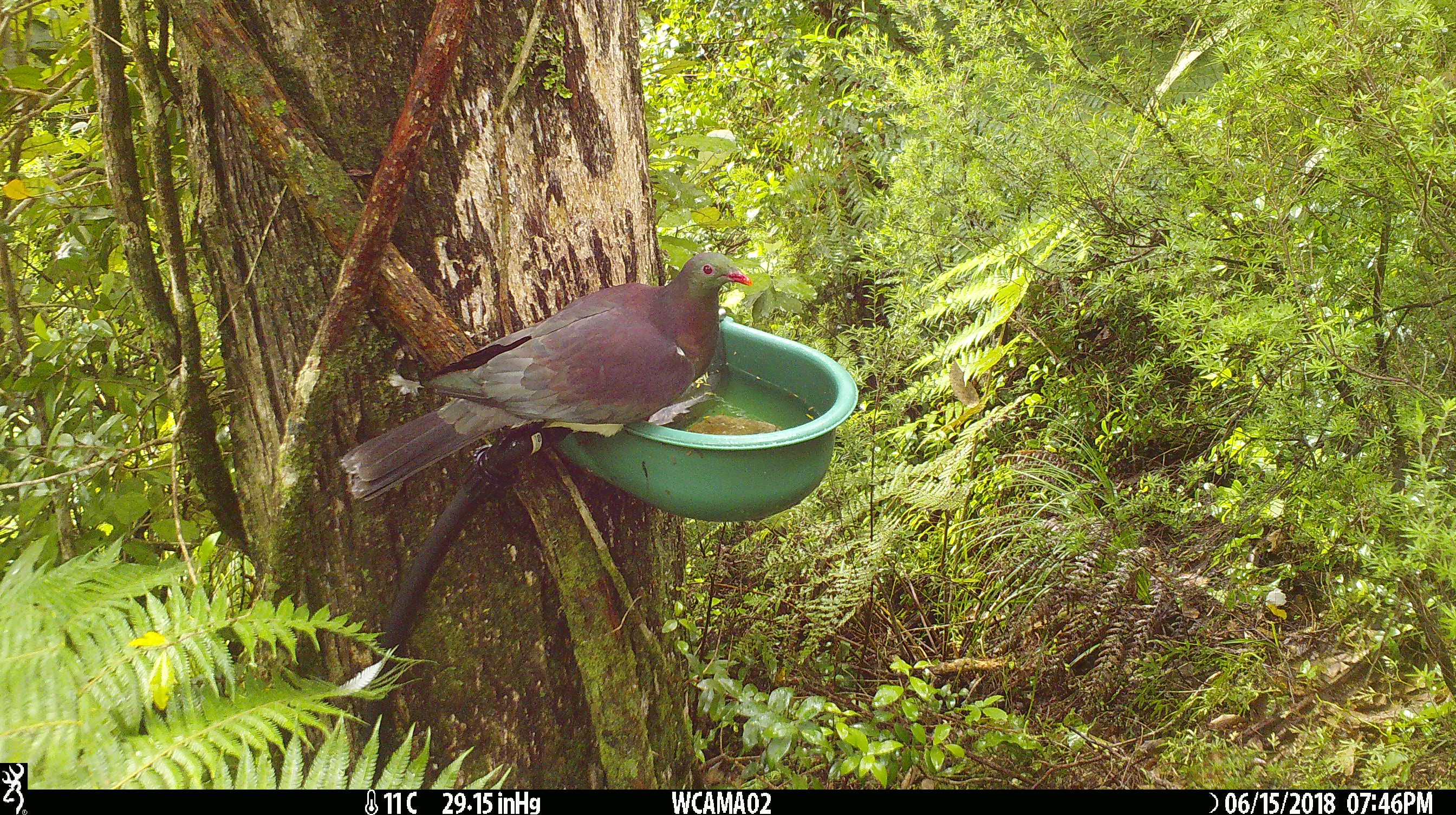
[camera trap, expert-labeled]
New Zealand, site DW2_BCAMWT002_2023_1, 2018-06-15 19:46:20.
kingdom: Animalia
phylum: Chordata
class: Aves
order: Columbiformes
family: Columbidae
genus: Hemiphaga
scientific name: Hemiphaga novaeseelandiae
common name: new zealand pigeon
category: kereru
Kereru (new zealand pigeon) (Hemiphaga novaeseelandiae).